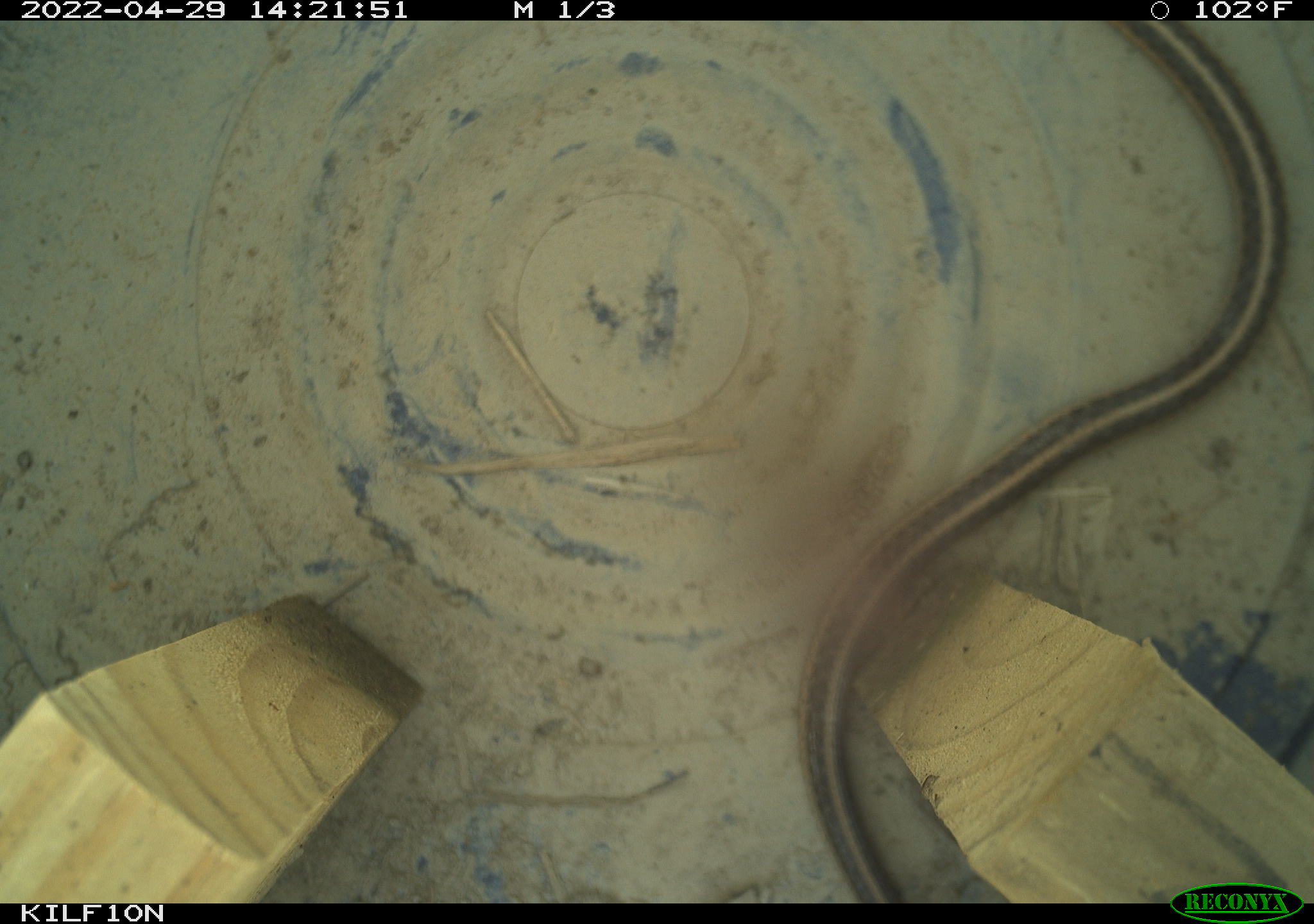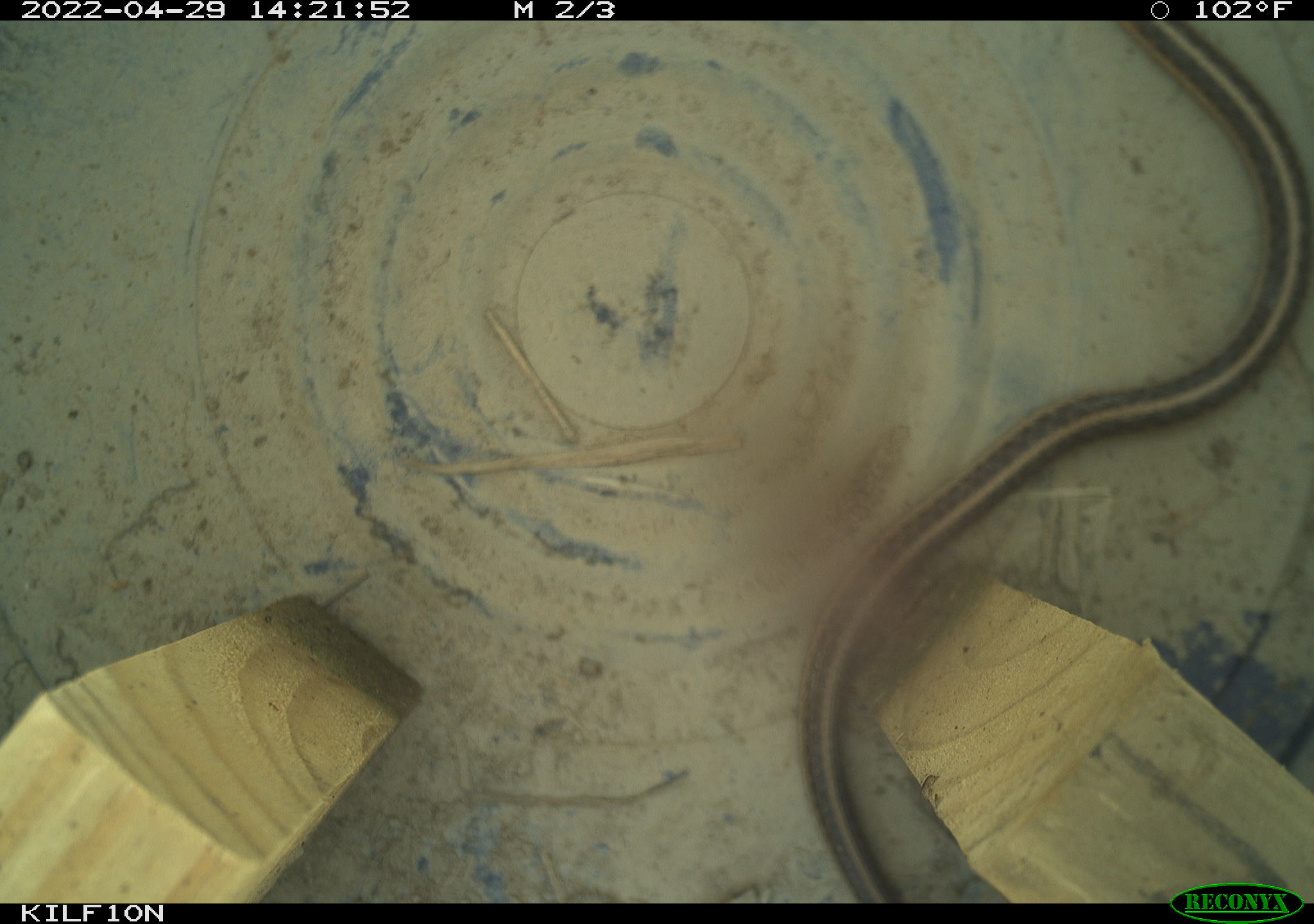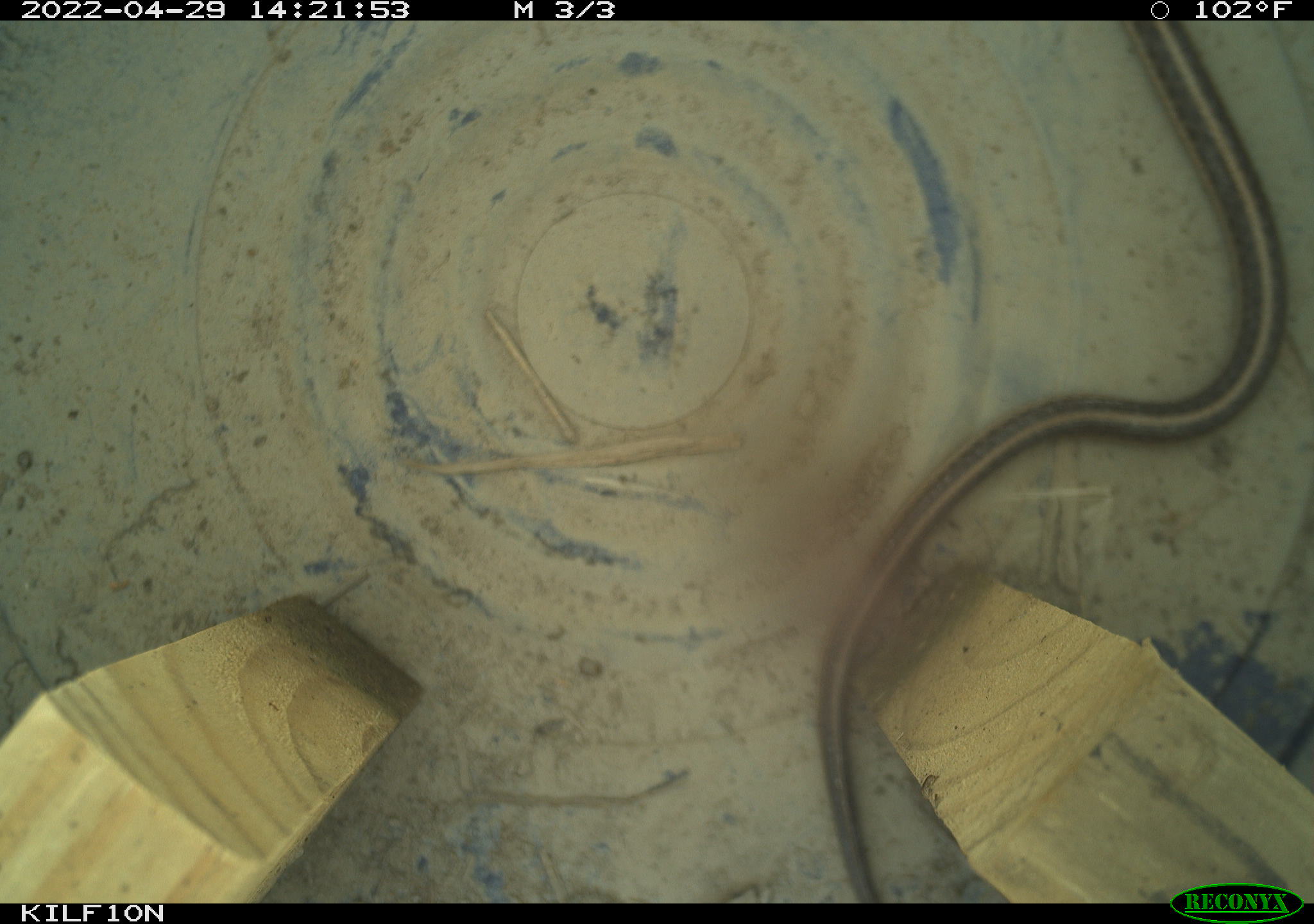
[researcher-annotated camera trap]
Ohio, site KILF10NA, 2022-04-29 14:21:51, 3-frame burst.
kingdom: Animalia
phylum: Chordata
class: Reptilia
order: Squamata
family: Colubridae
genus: Thamnophis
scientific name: Thamnophis sirtalis sirtalis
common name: eastern gartersnake